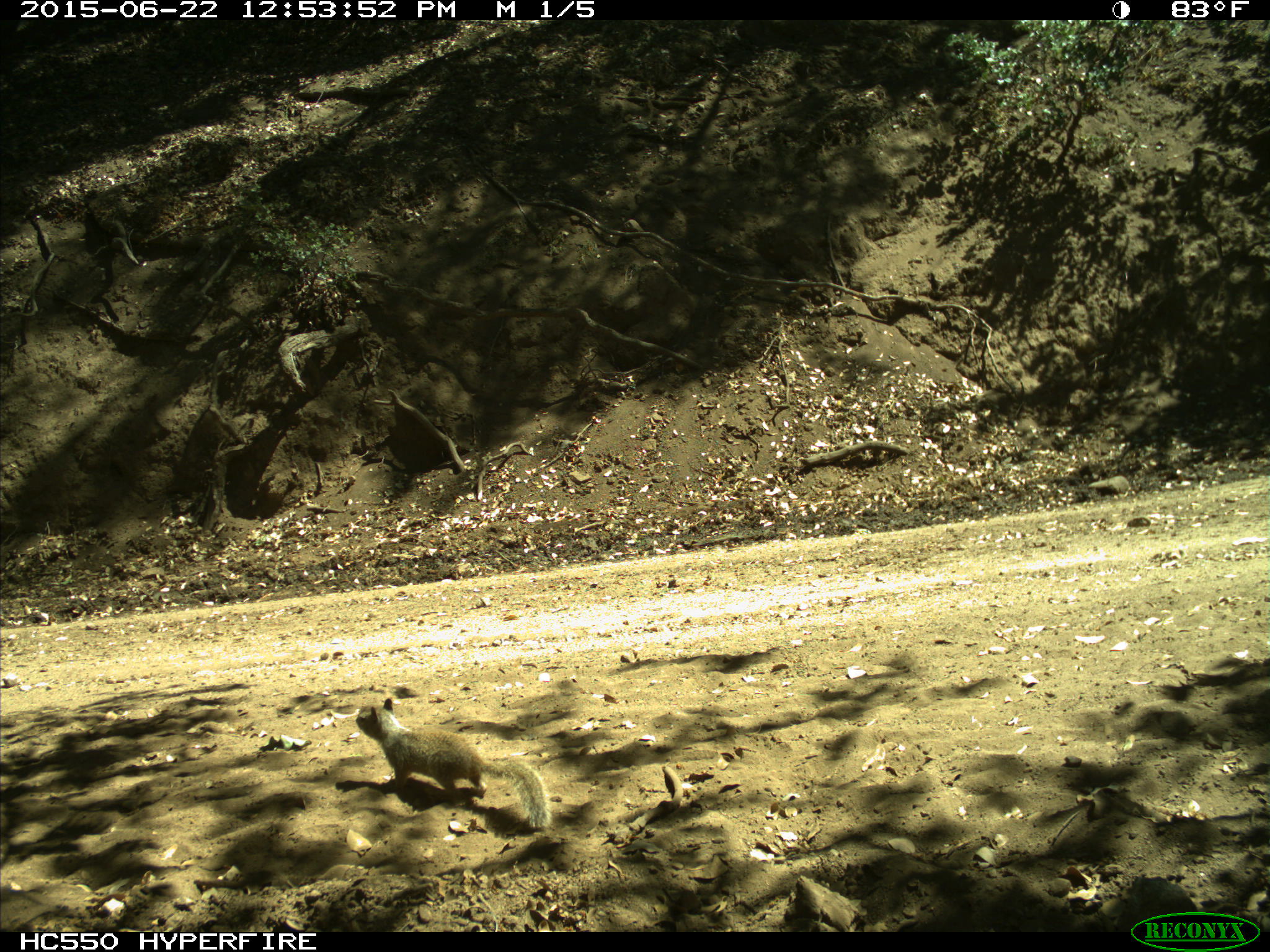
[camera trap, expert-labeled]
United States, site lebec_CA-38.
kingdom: Animalia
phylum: Chordata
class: Mammalia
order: Rodentia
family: Sciuridae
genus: Otospermophilus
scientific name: Otospermophilus beecheyi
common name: california ground squirrel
Otospermophilus beecheyi (california ground squirrel).